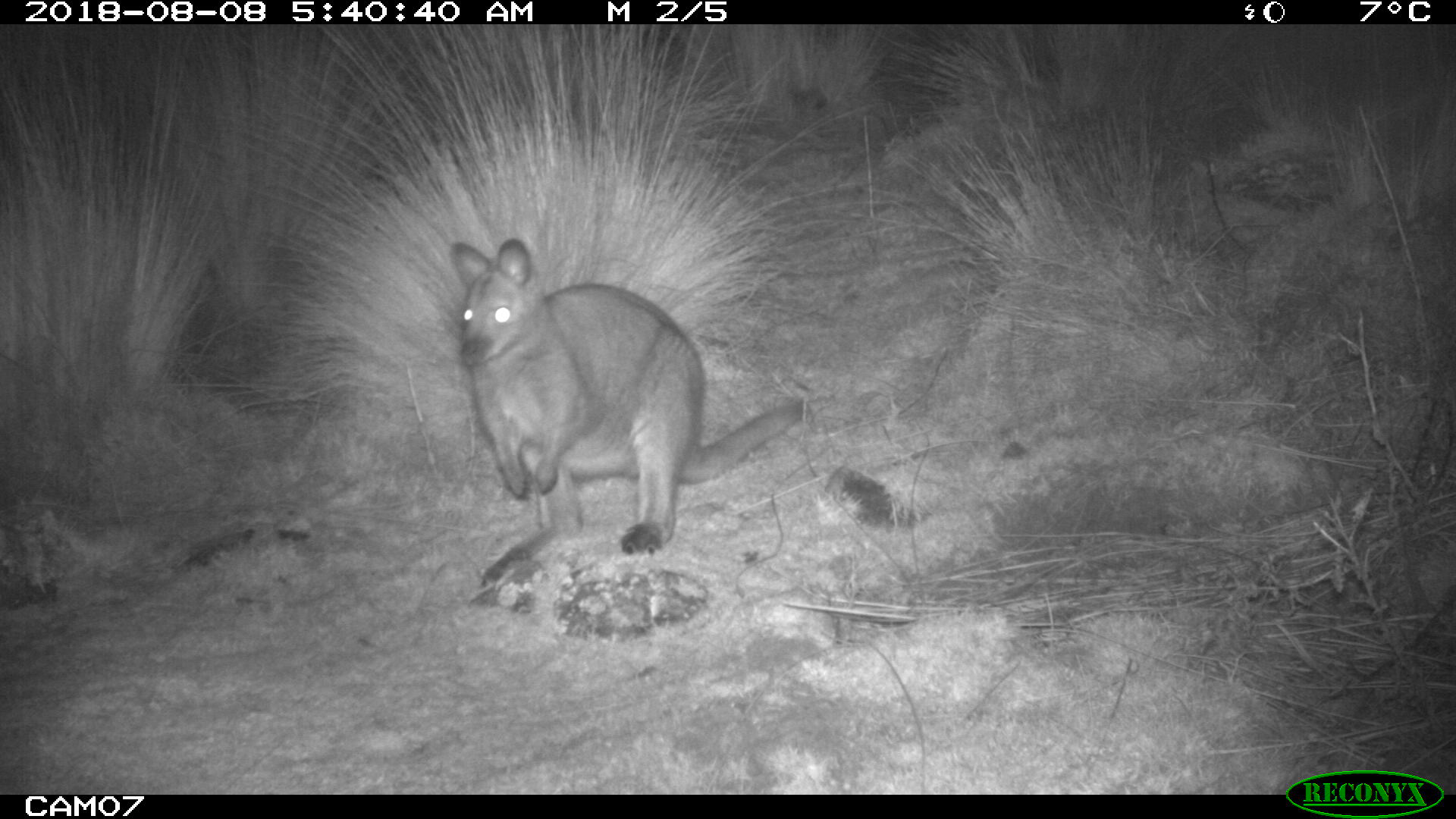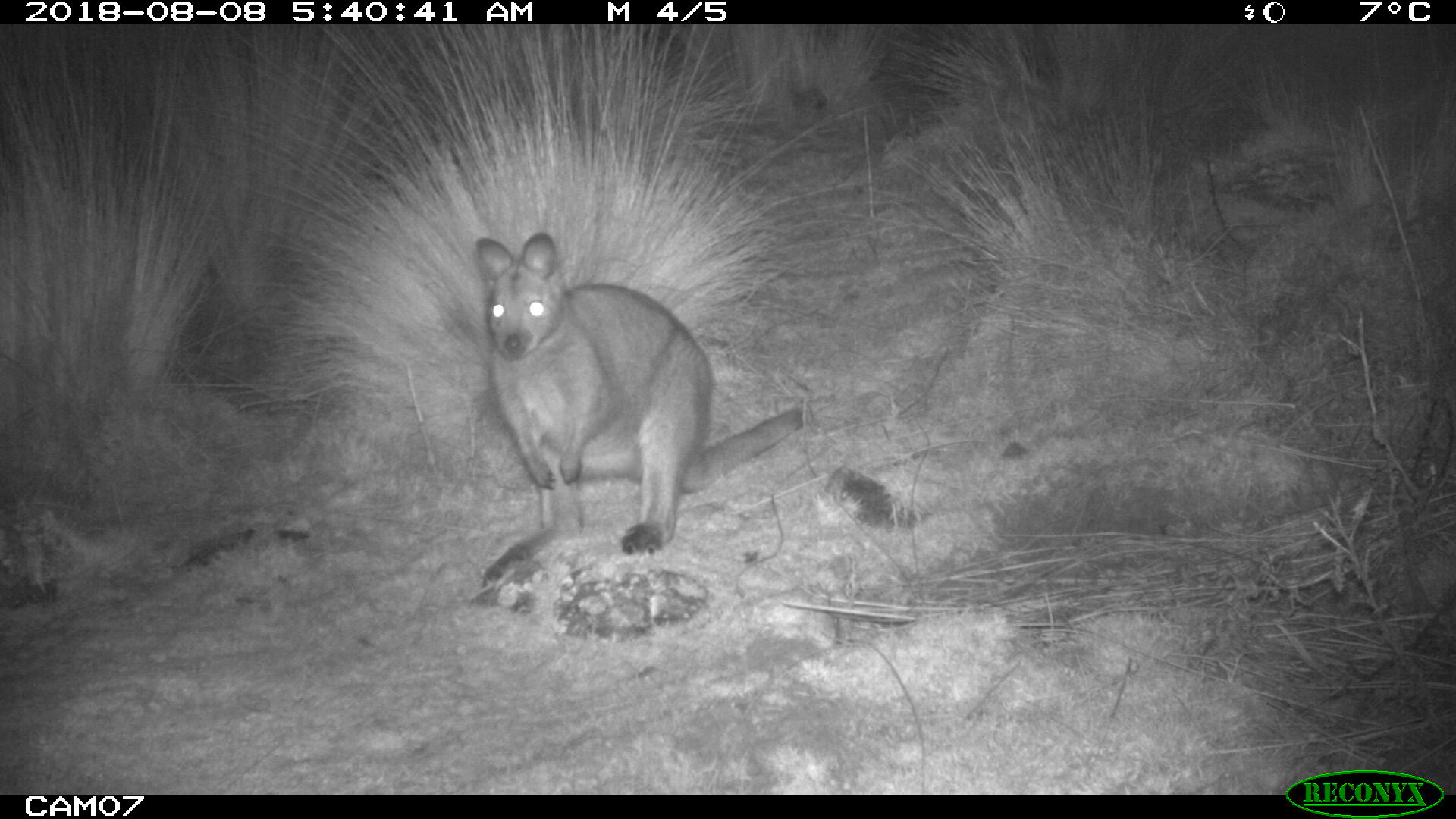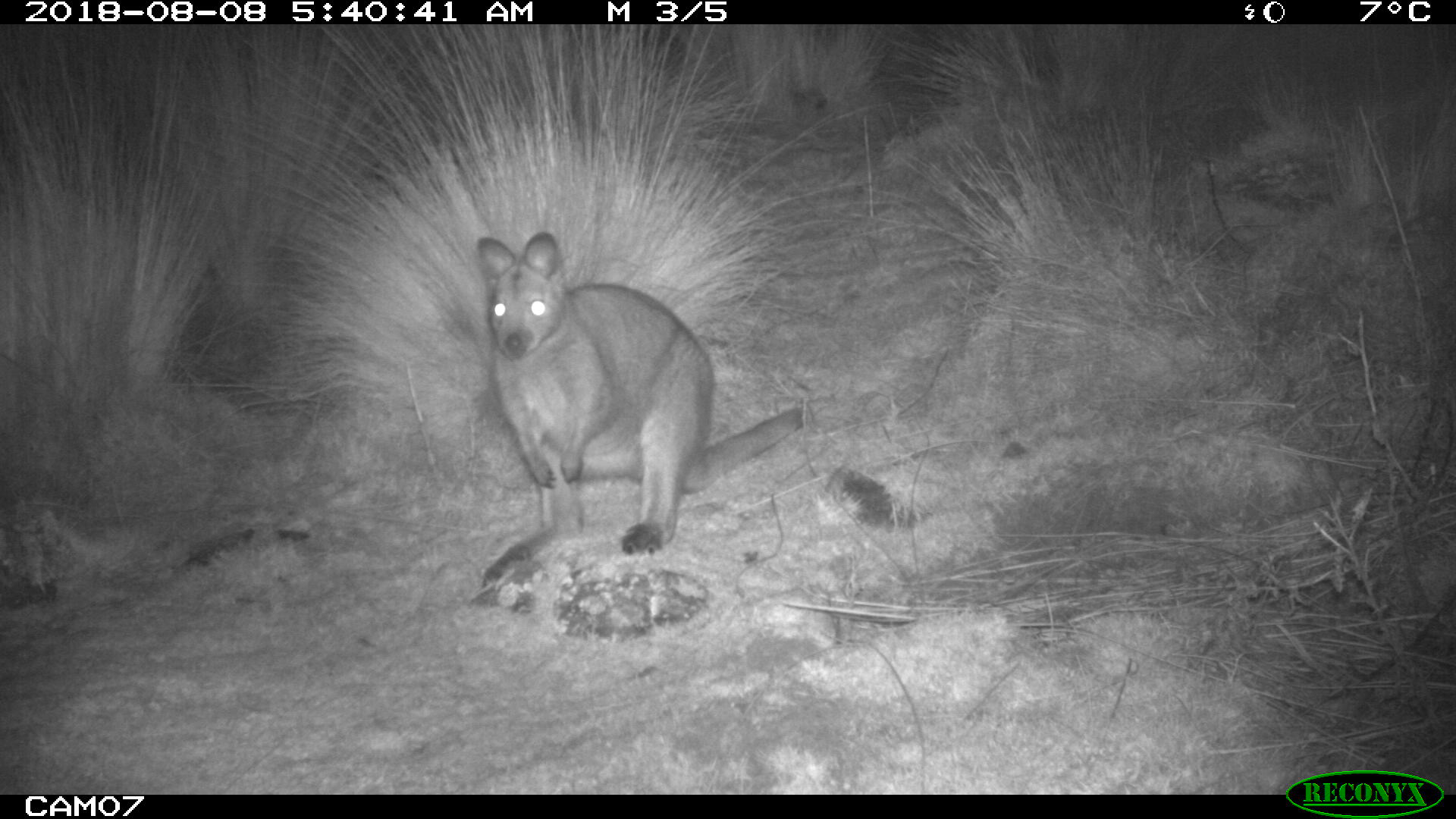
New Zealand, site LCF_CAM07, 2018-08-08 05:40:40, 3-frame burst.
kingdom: Animalia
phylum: Chordata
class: Mammalia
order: Diprotodontia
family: Macropodidae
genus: Notamacropus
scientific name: Notamacropus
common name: wallaby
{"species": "wallaby (Notamacropus)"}